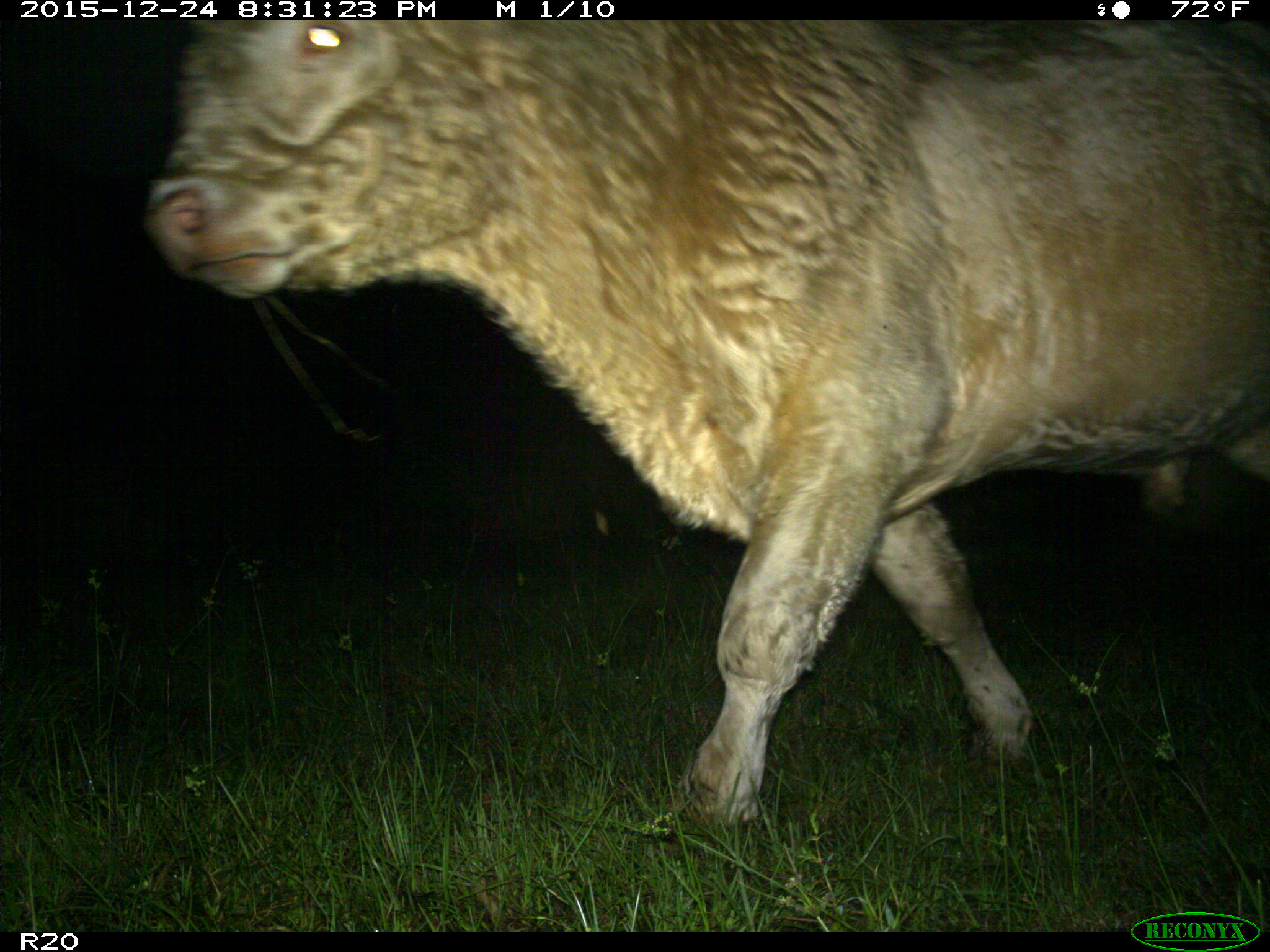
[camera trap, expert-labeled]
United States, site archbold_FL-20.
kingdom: Animalia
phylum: Chordata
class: Mammalia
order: Artiodactyla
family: Bovidae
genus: Bos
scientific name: Bos taurus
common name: domestic cow